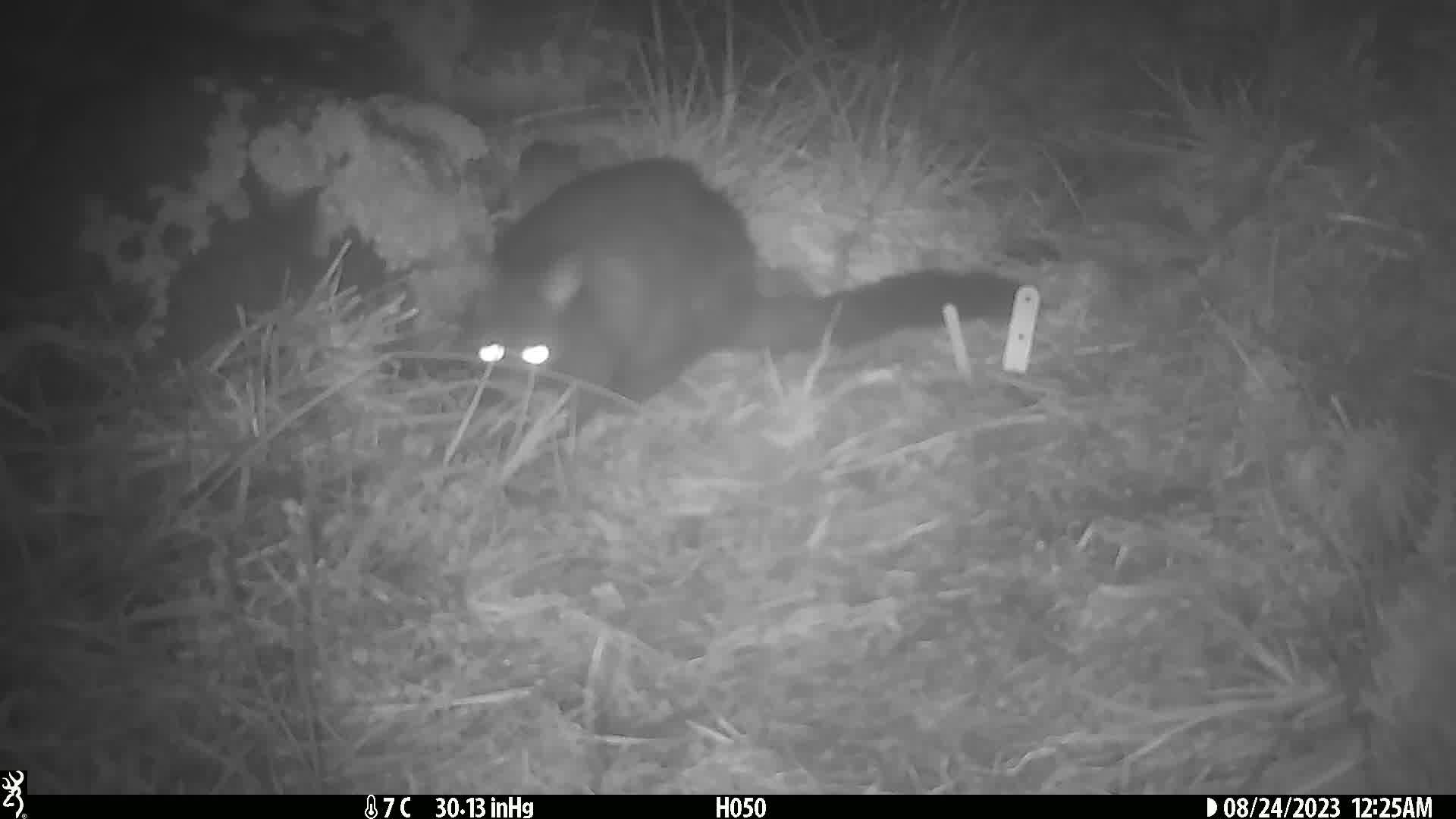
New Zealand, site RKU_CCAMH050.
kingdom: Animalia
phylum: Chordata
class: Mammalia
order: Diprotodontia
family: Phalangeridae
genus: Trichosurus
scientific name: Trichosurus vulpecula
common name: common brushtail possum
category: possum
Possum (common brushtail possum) (Trichosurus vulpecula).